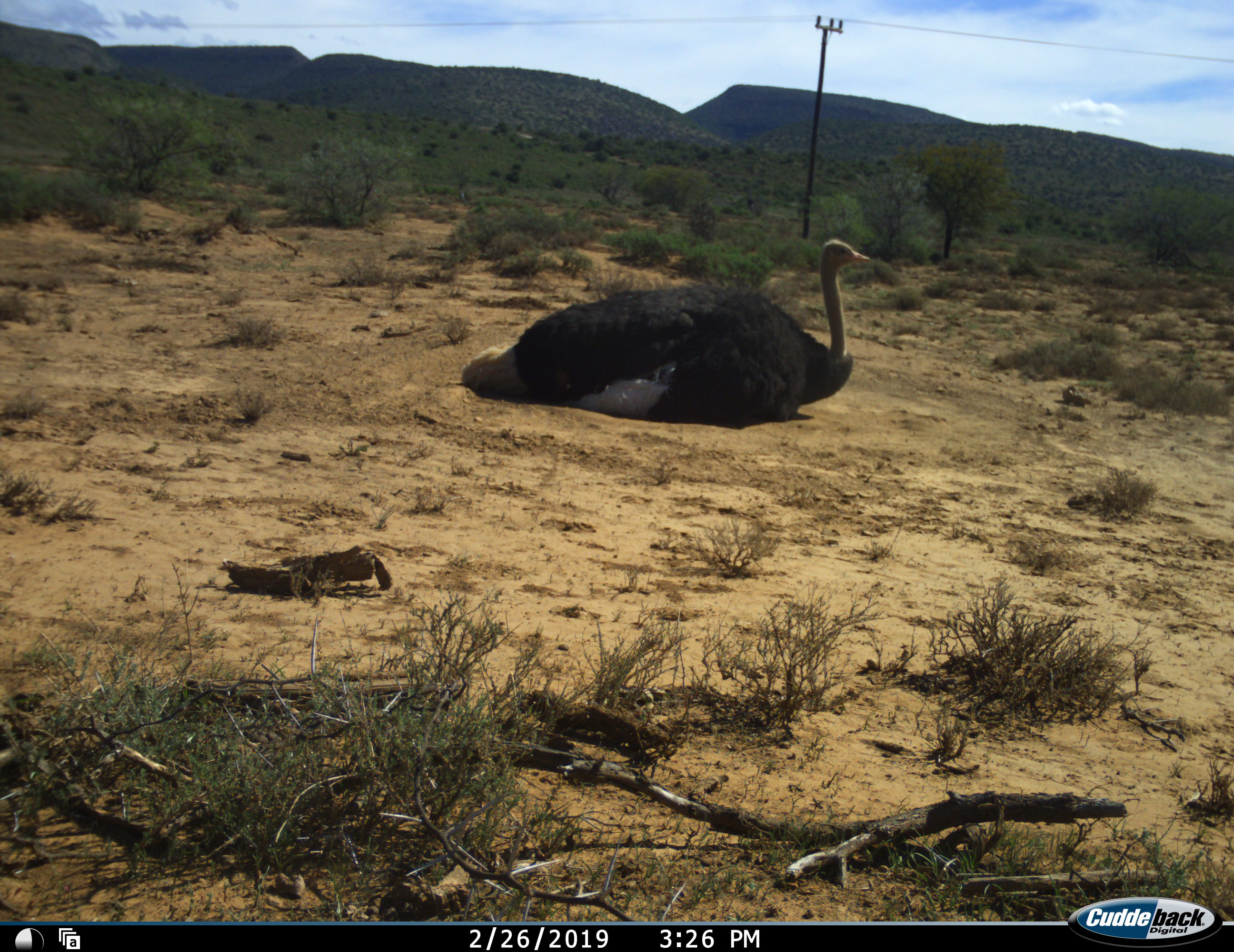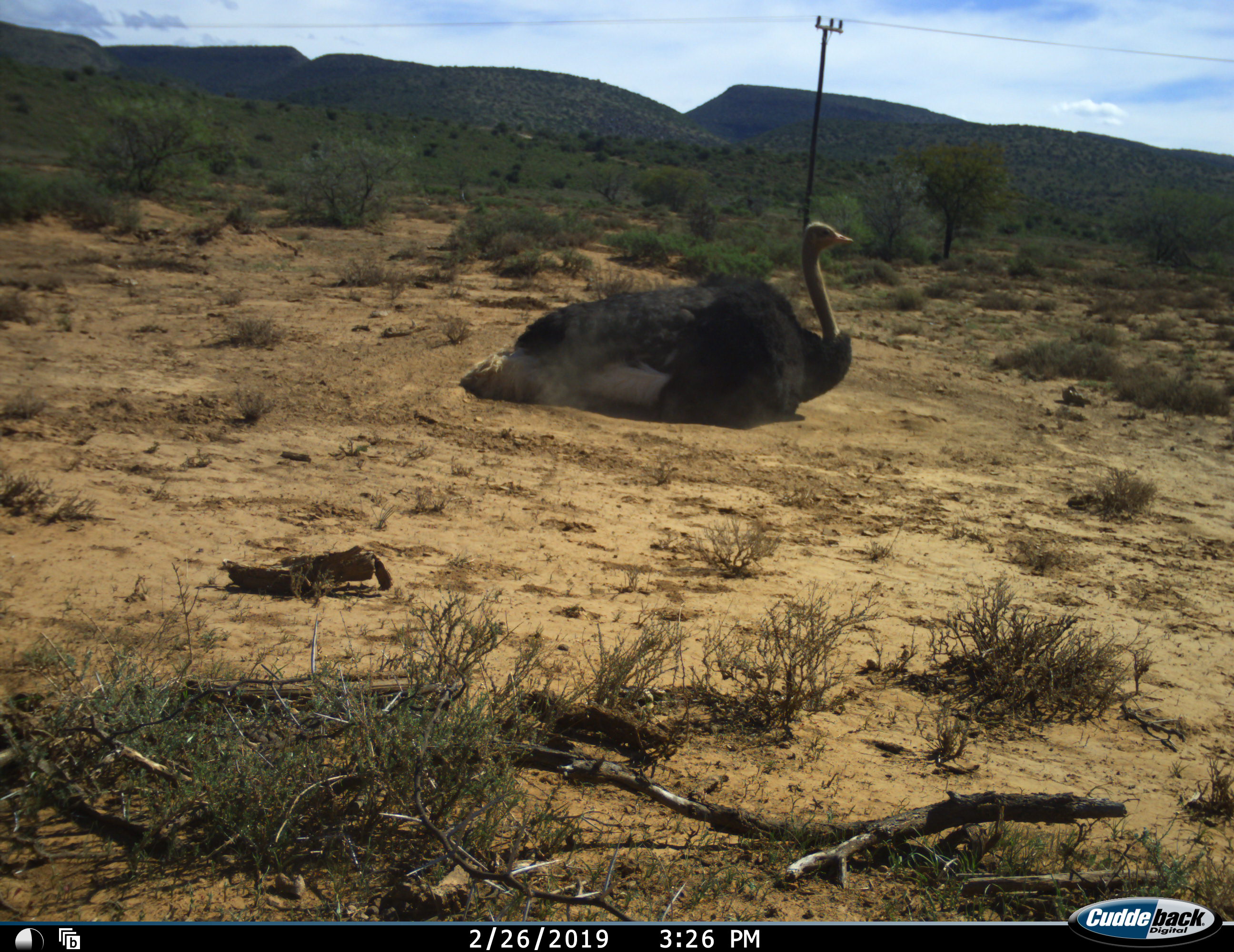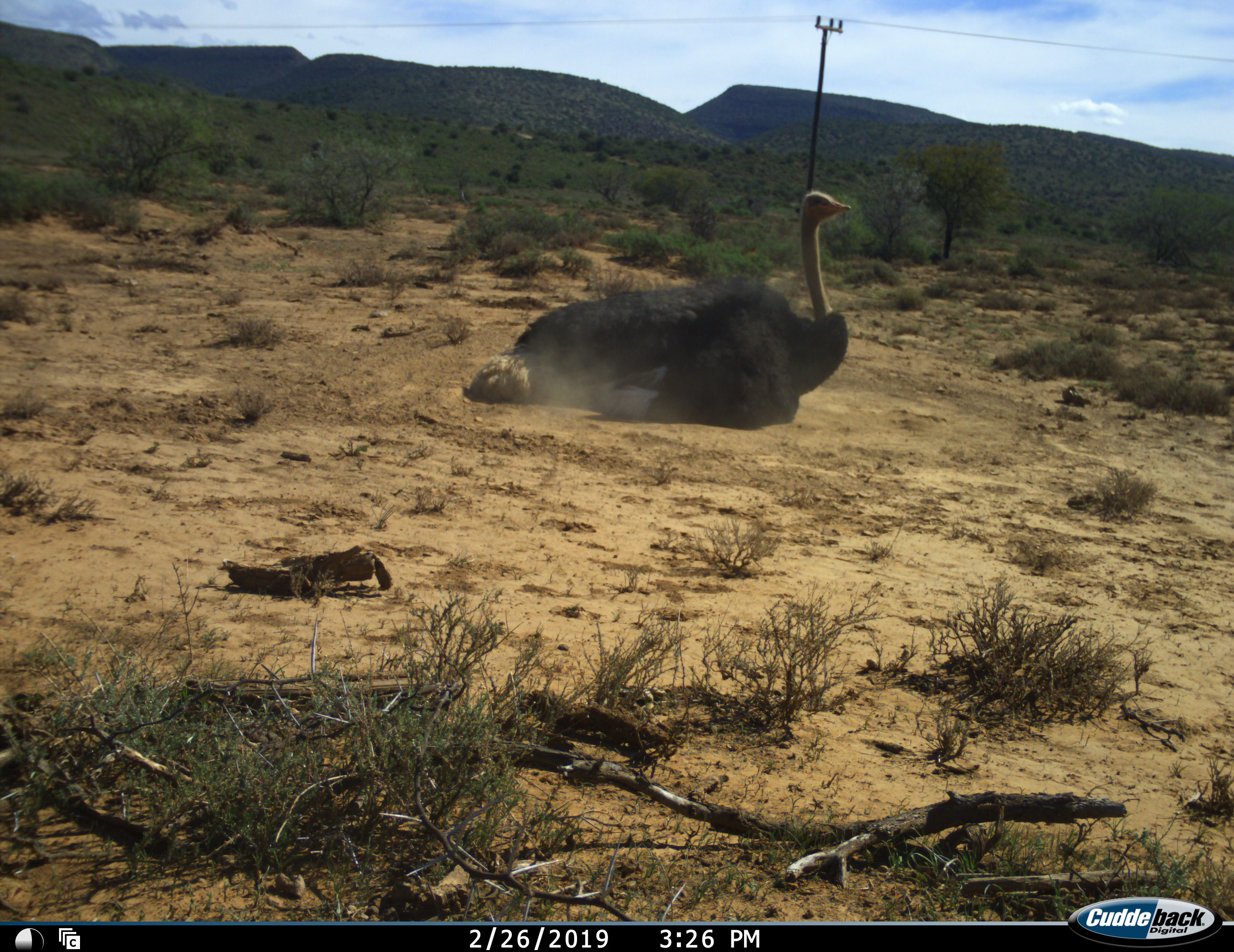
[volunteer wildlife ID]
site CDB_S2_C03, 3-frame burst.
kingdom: Animalia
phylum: Chordata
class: Aves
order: Struthioniformes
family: Struthionidae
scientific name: Struthionidae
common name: ostrich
Ostrich (Struthionidae), count 1. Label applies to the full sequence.